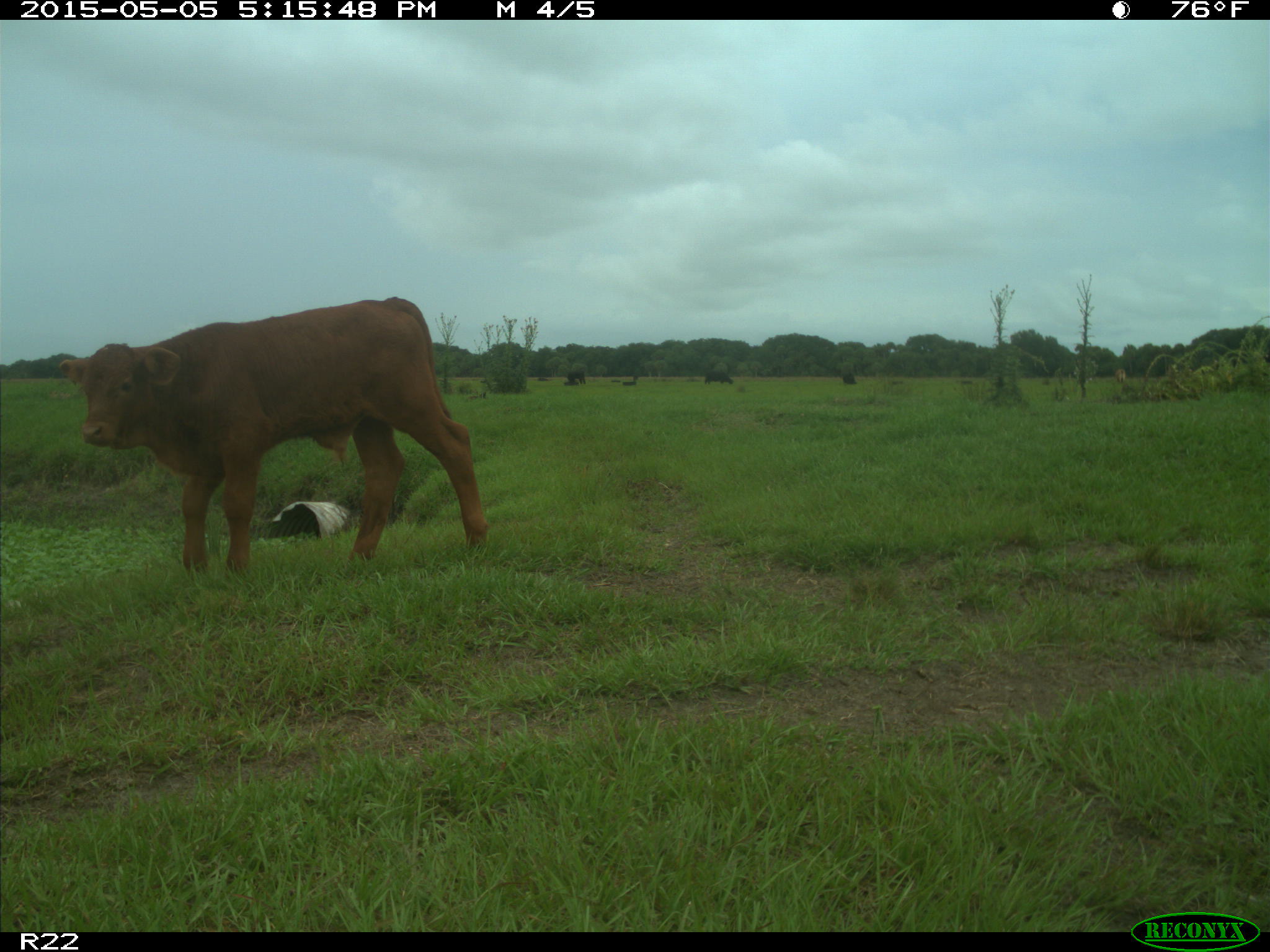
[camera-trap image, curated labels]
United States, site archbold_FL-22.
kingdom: Animalia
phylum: Chordata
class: Mammalia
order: Artiodactyla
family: Bovidae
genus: Bos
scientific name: Bos taurus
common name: domestic cow